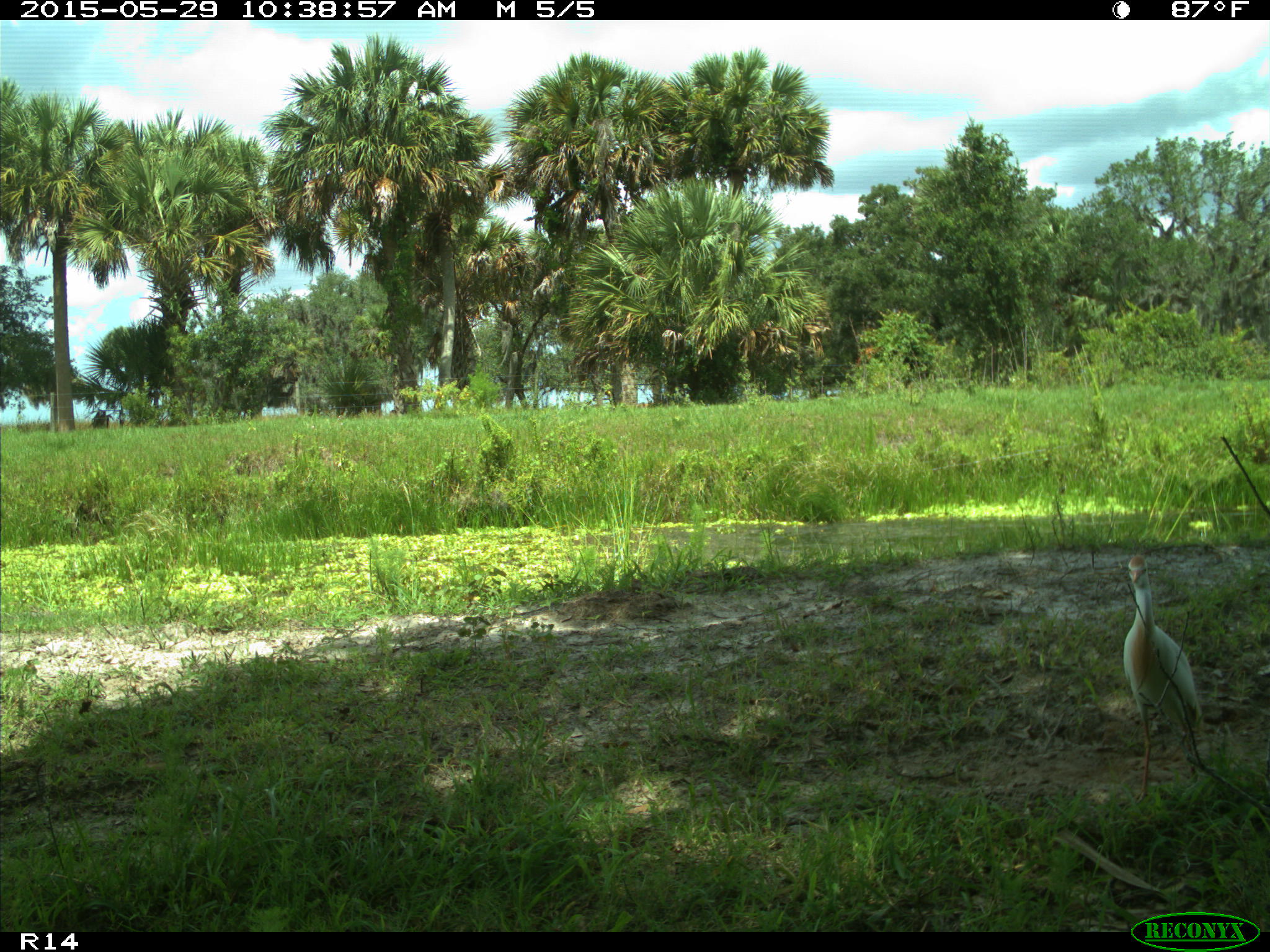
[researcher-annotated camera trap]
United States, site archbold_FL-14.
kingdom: Animalia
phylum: Chordata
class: Aves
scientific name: Aves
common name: birds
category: unidentified bird